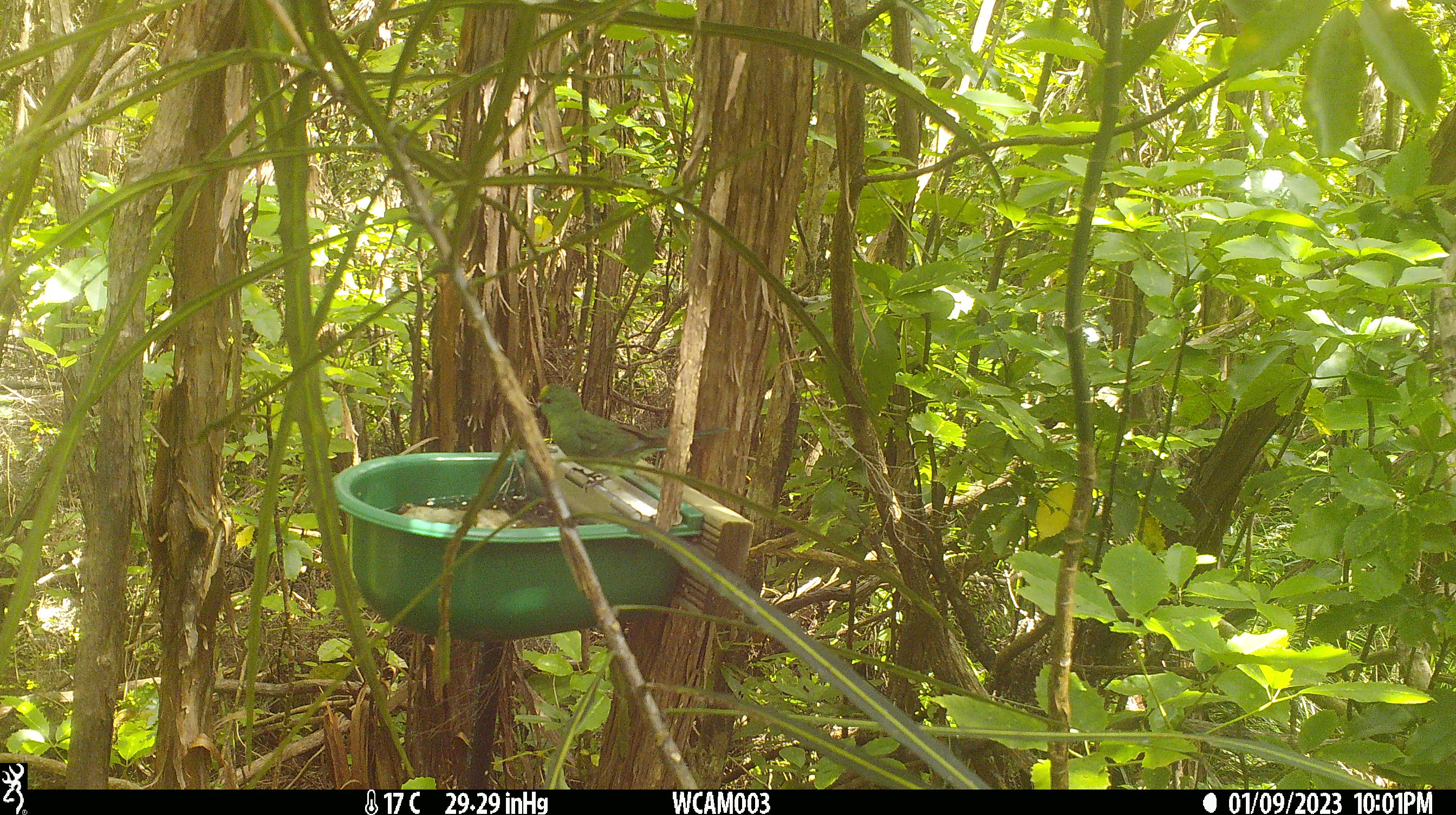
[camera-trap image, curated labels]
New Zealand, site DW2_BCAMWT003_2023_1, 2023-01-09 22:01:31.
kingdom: Animalia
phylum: Chordata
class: Aves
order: Psittaciformes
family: Psittaculidae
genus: Cyanoramphus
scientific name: Cyanoramphus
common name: parakeet